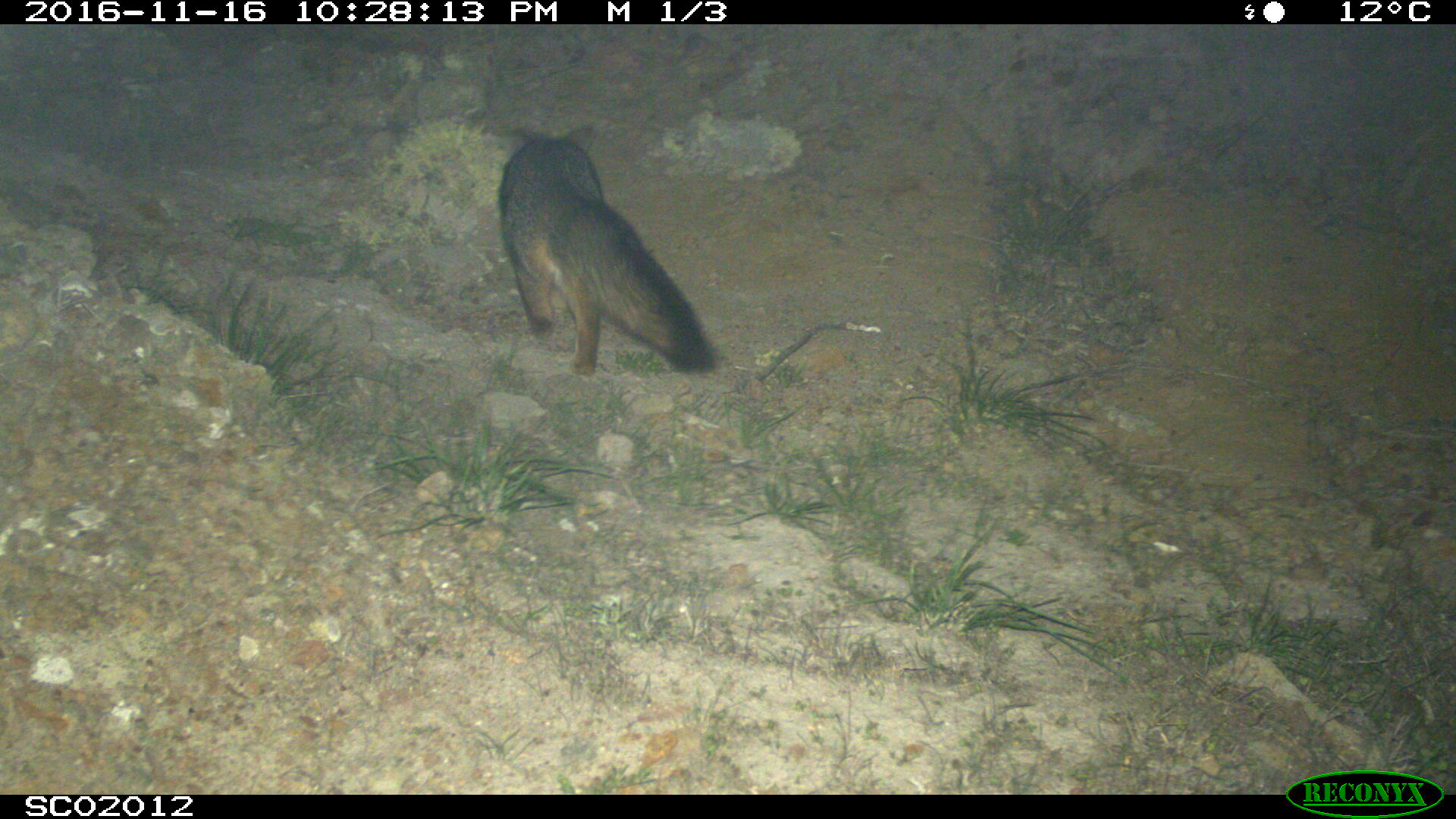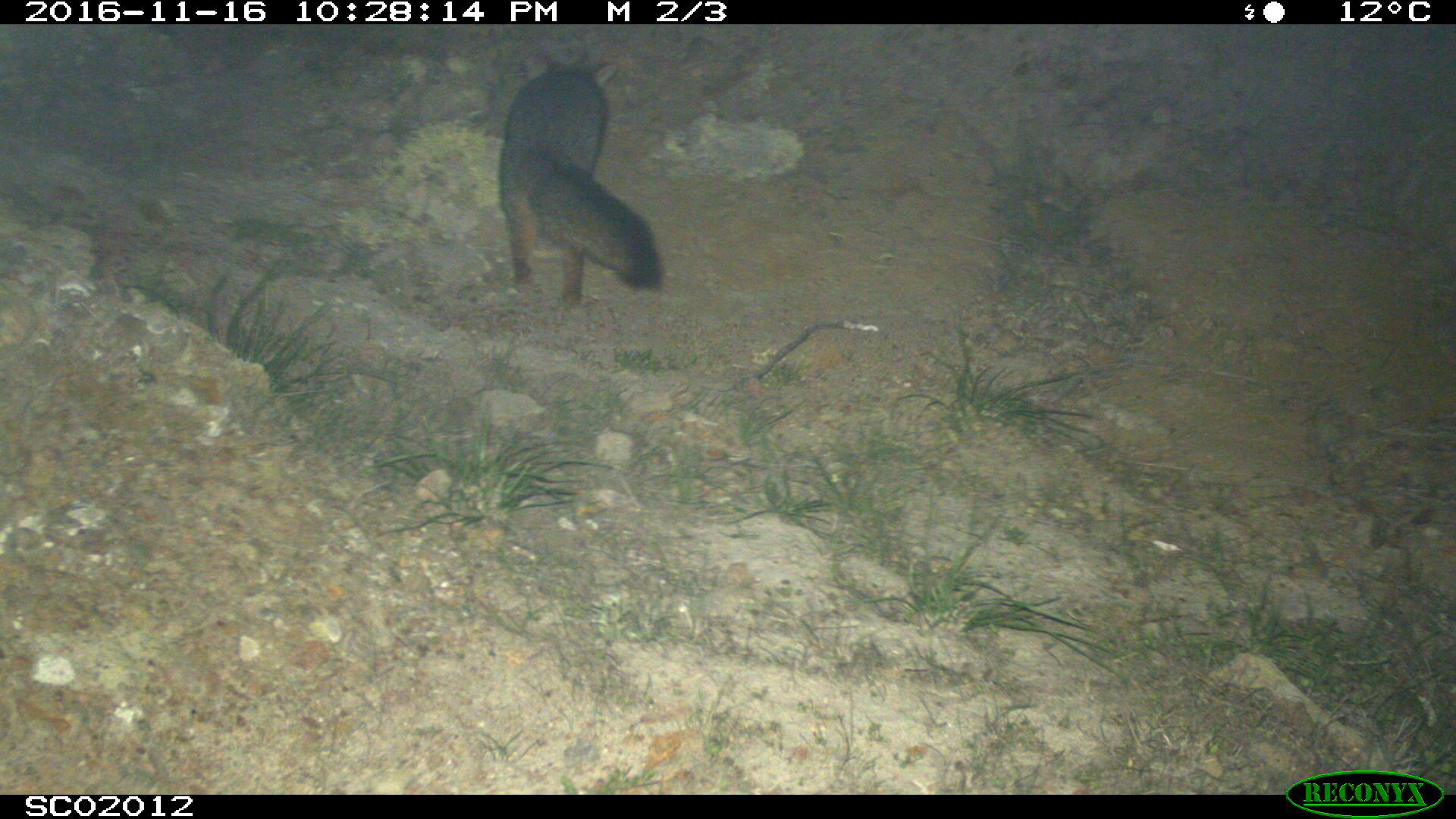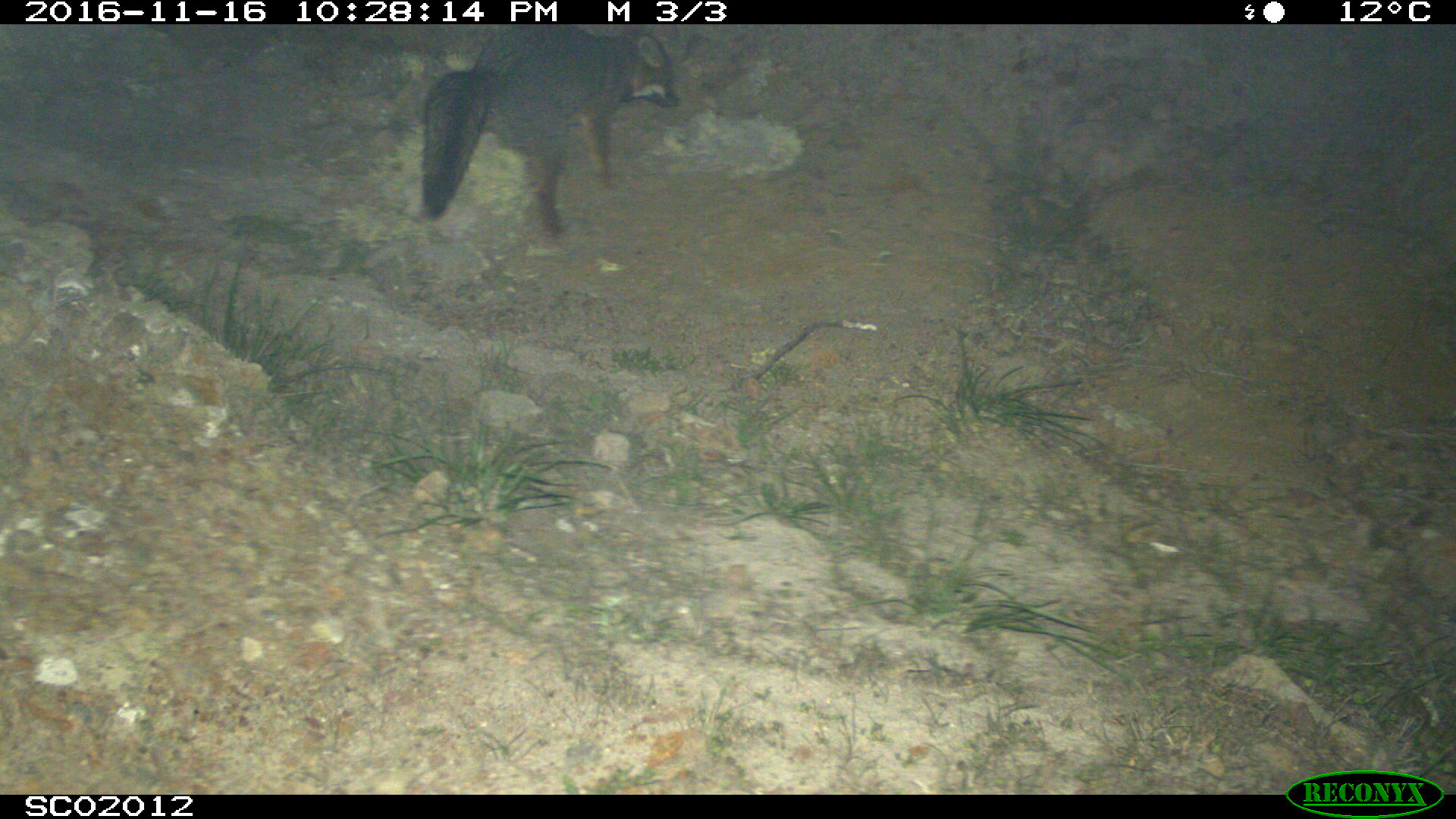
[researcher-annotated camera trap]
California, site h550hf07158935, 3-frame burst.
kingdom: Animalia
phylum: Chordata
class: Mammalia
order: Carnivora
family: Canidae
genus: Urocyon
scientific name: Urocyon littoralis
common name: island fox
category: fox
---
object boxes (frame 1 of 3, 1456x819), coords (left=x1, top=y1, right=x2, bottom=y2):
fox: (left=497, top=123, right=718, bottom=379)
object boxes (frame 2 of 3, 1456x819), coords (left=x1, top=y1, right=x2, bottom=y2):
fox: (left=499, top=52, right=661, bottom=306)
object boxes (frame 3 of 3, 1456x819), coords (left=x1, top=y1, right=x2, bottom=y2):
fox: (left=419, top=22, right=681, bottom=256)